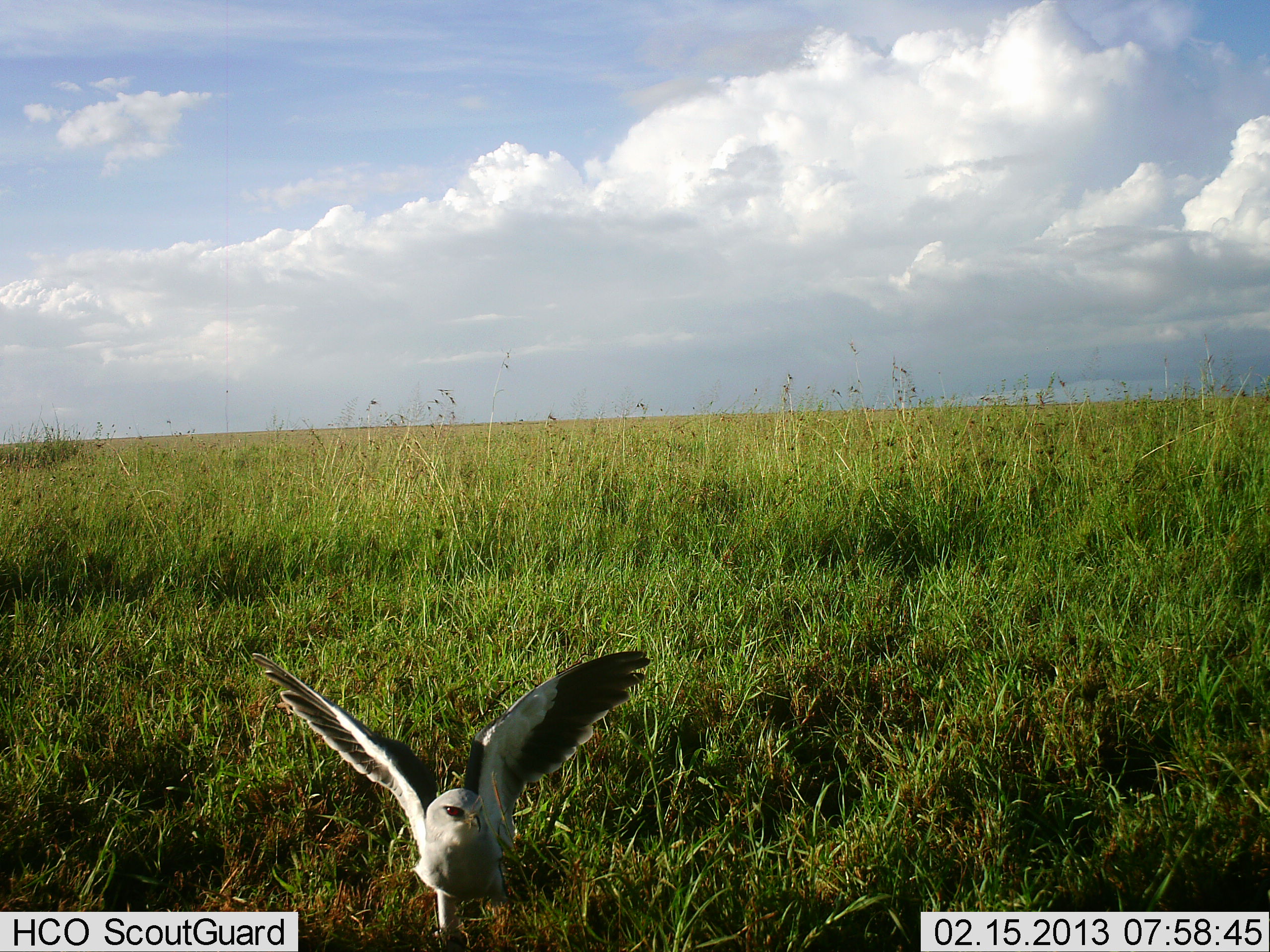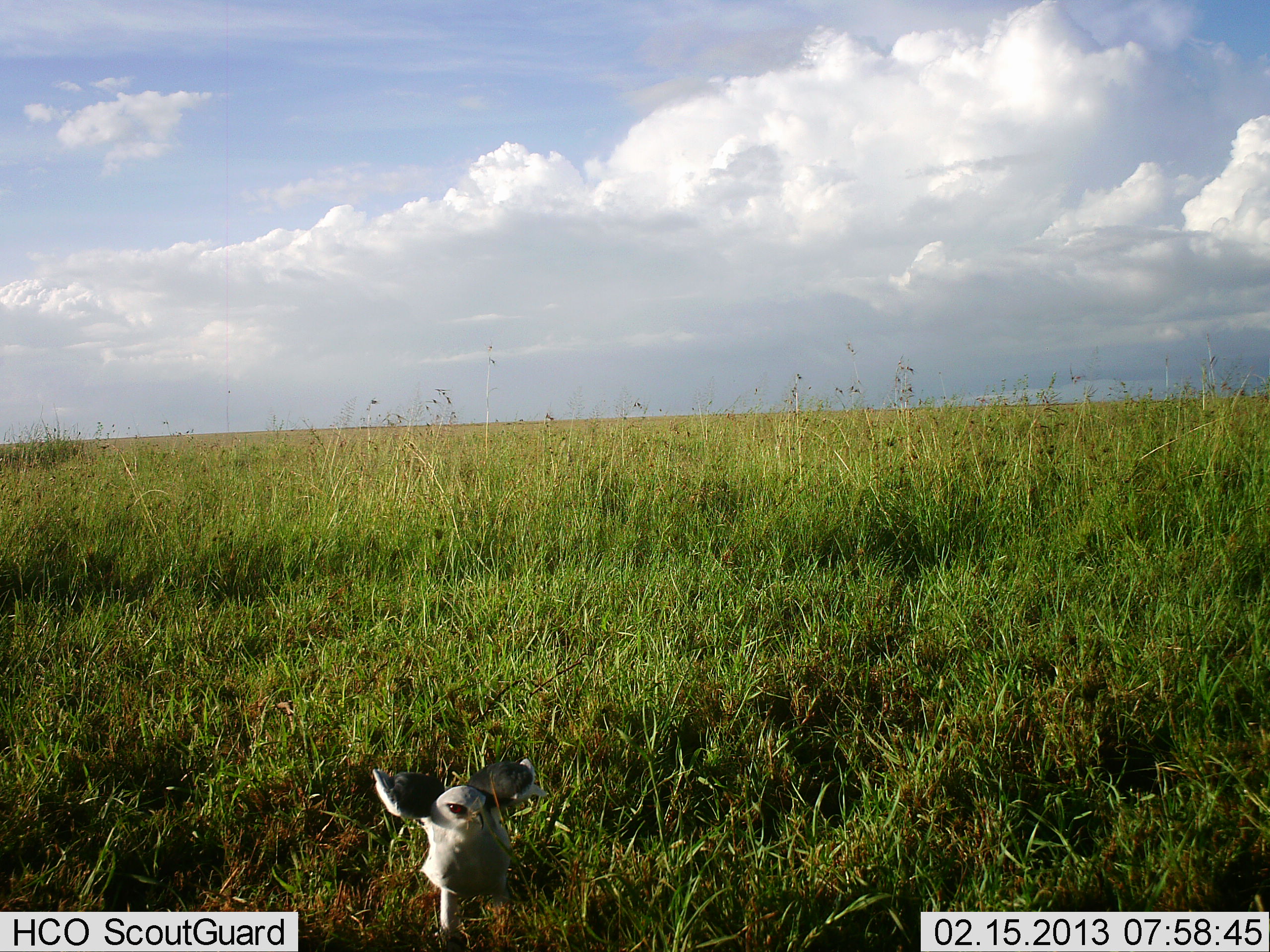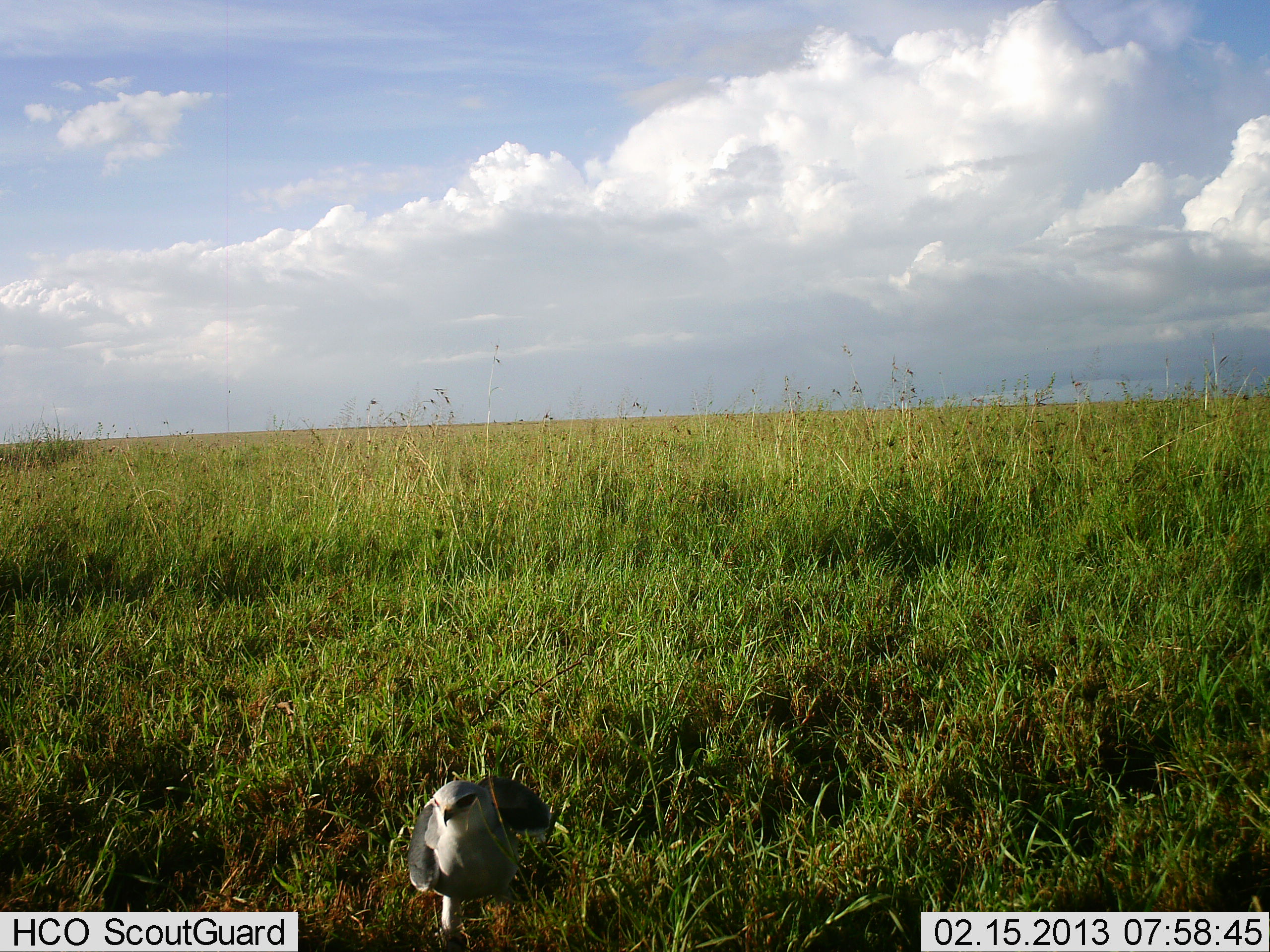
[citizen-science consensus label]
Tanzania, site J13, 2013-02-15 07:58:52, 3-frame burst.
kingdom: Animalia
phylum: Chordata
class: Aves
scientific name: Aves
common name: bird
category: otherbird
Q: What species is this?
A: Otherbird (bird) (Aves).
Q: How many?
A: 1.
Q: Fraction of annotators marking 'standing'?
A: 33%.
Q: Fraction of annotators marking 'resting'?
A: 19%.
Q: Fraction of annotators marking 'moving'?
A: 57%.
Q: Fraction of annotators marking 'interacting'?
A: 0%.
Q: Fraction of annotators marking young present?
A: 0%.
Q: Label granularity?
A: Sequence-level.